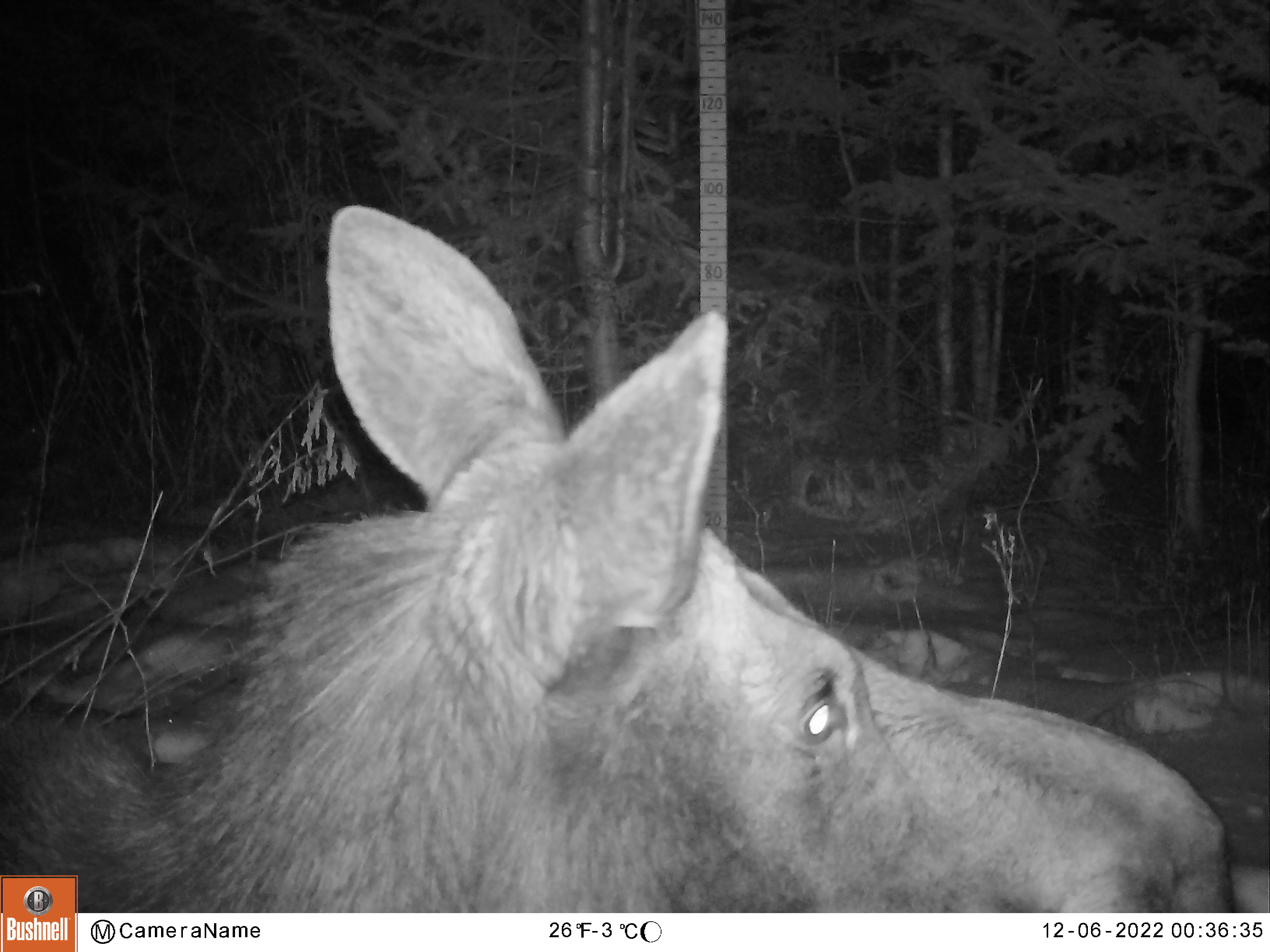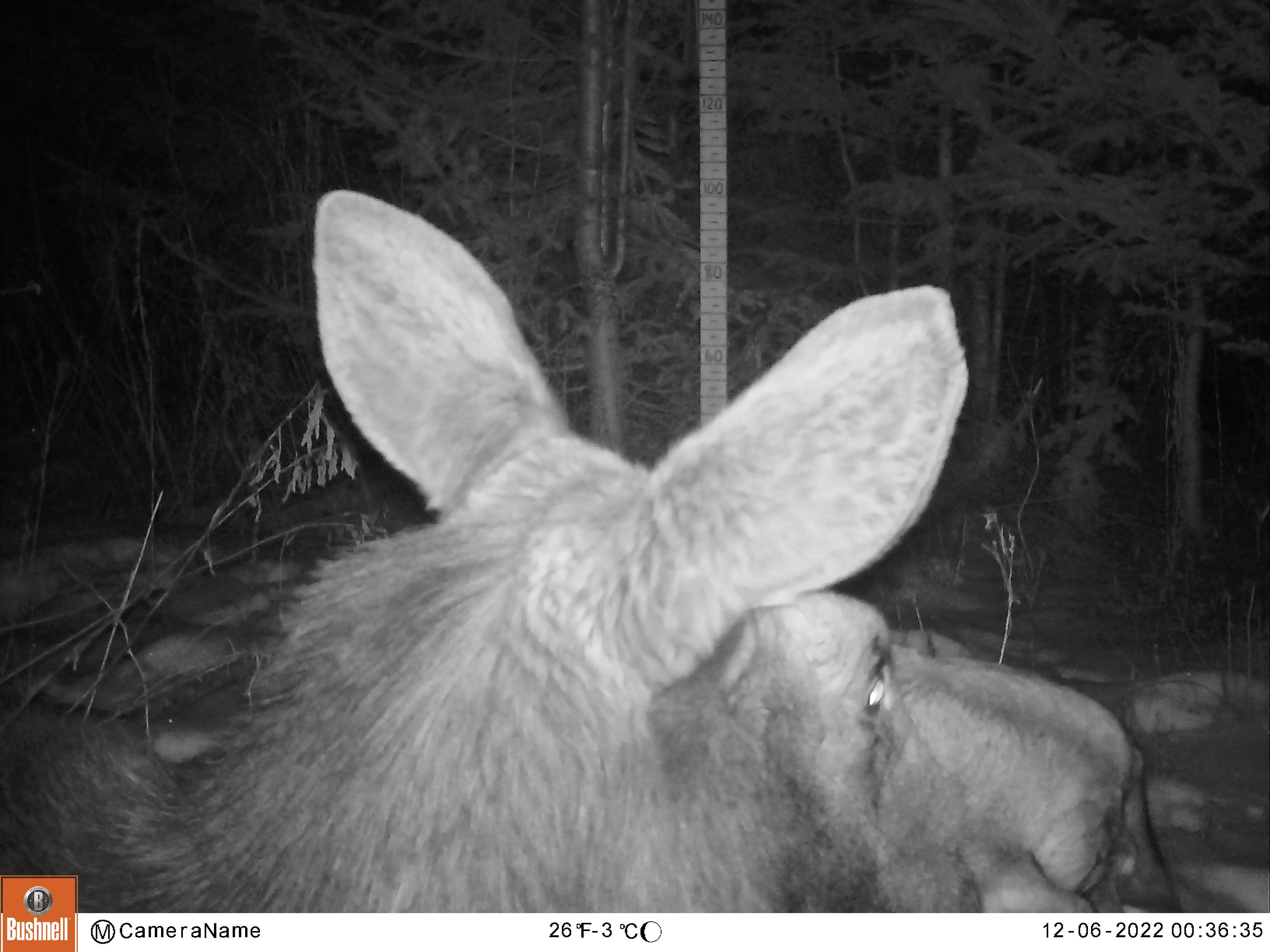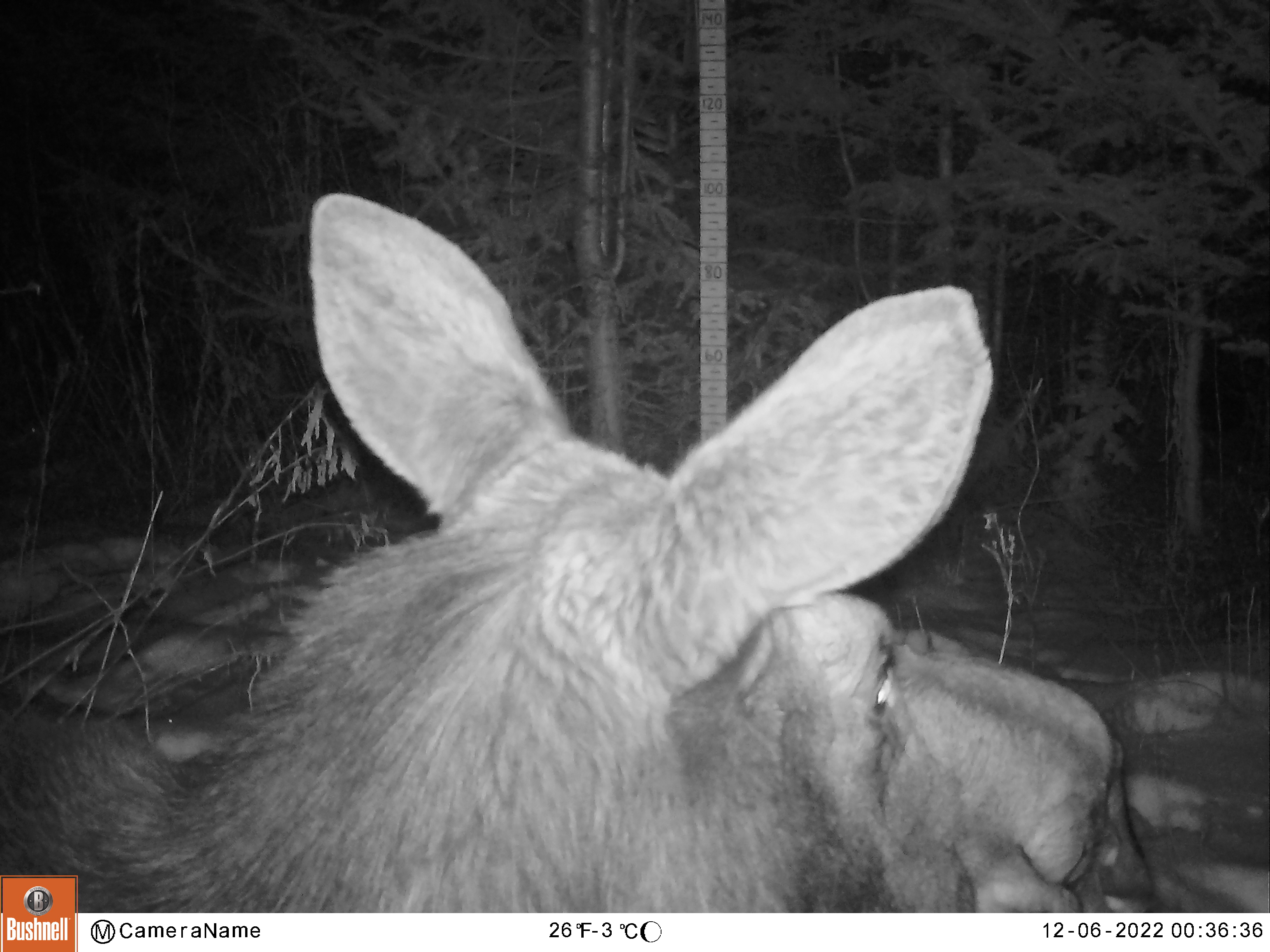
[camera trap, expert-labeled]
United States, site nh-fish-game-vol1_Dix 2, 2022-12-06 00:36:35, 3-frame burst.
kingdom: Animalia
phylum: Chordata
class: Mammalia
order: Artiodactyla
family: Cervidae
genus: Alces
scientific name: Alces alces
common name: moose